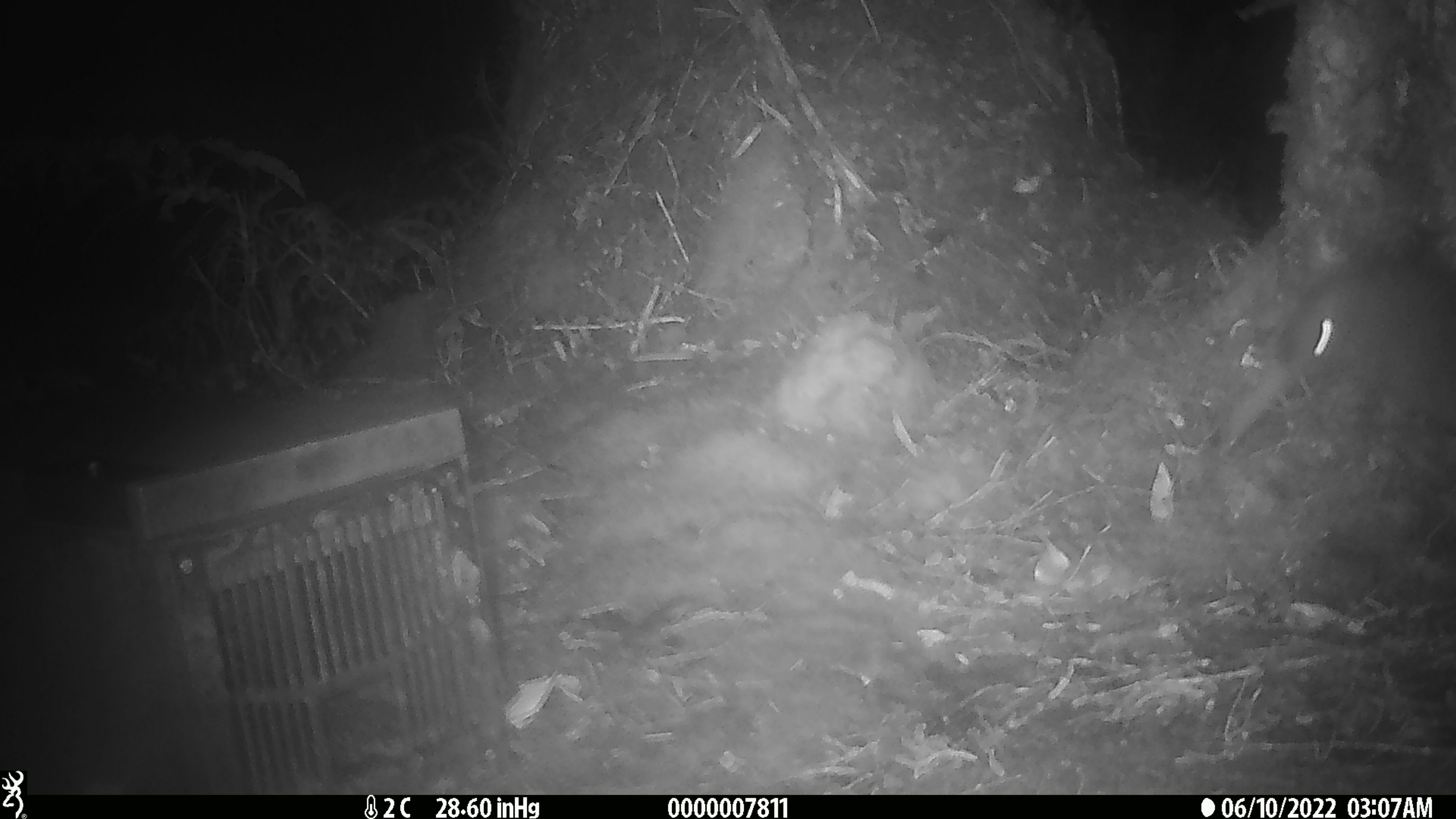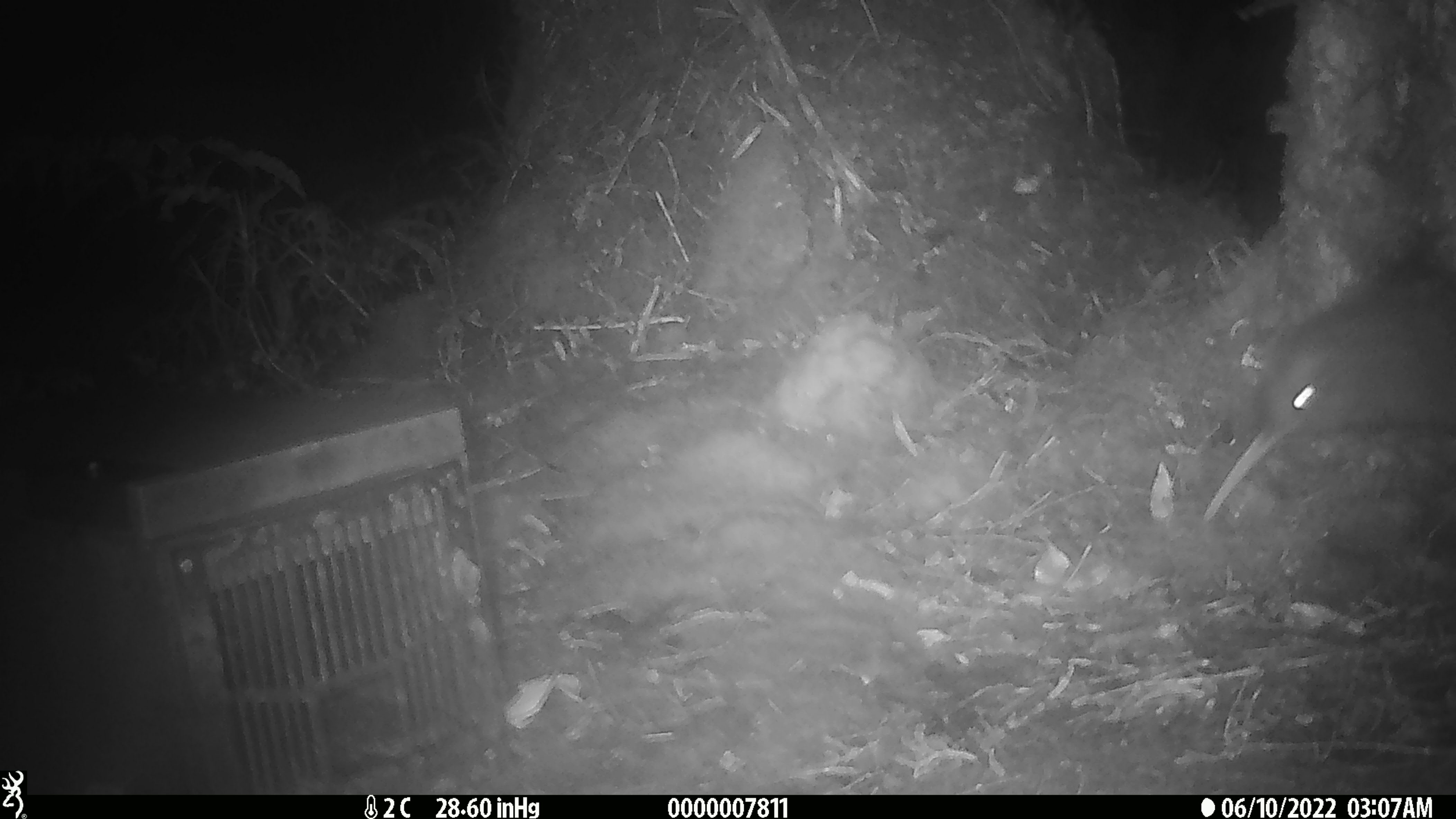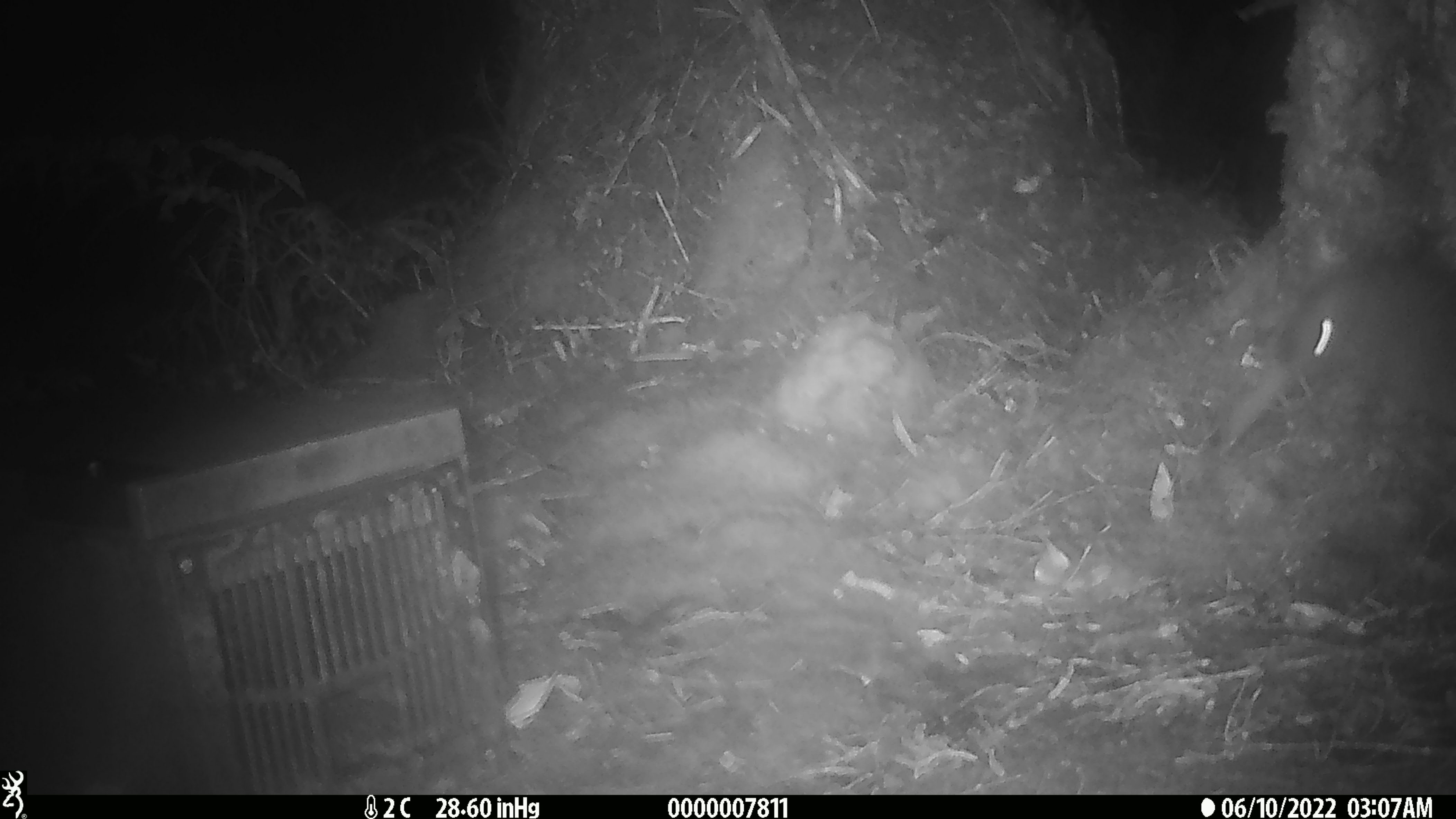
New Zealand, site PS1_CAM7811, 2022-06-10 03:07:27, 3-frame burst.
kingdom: Animalia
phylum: Chordata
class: Aves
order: Apterygiformes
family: Apterygidae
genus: Apteryx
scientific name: Apteryx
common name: kiwi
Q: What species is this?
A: Kiwi (Apteryx).